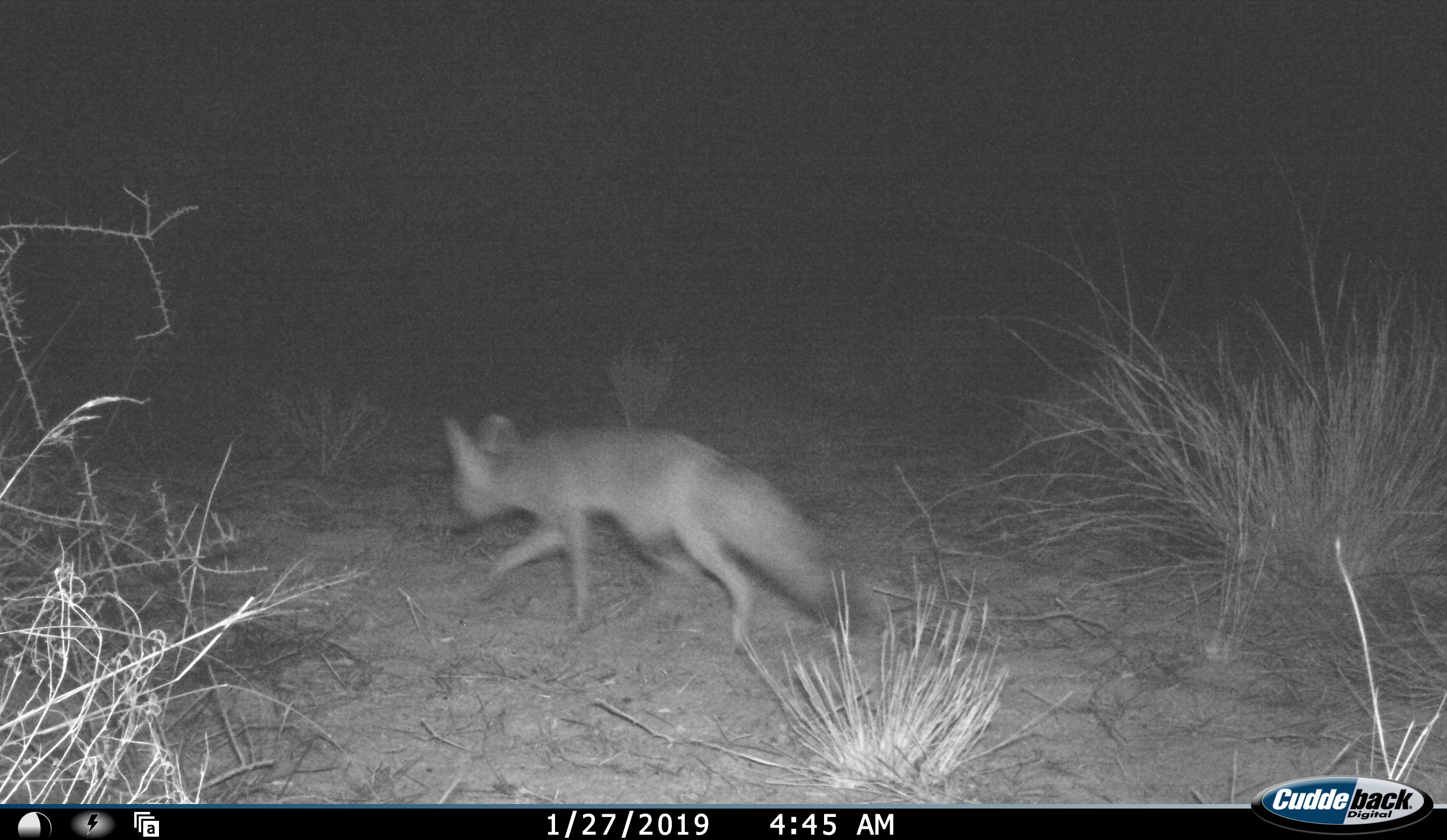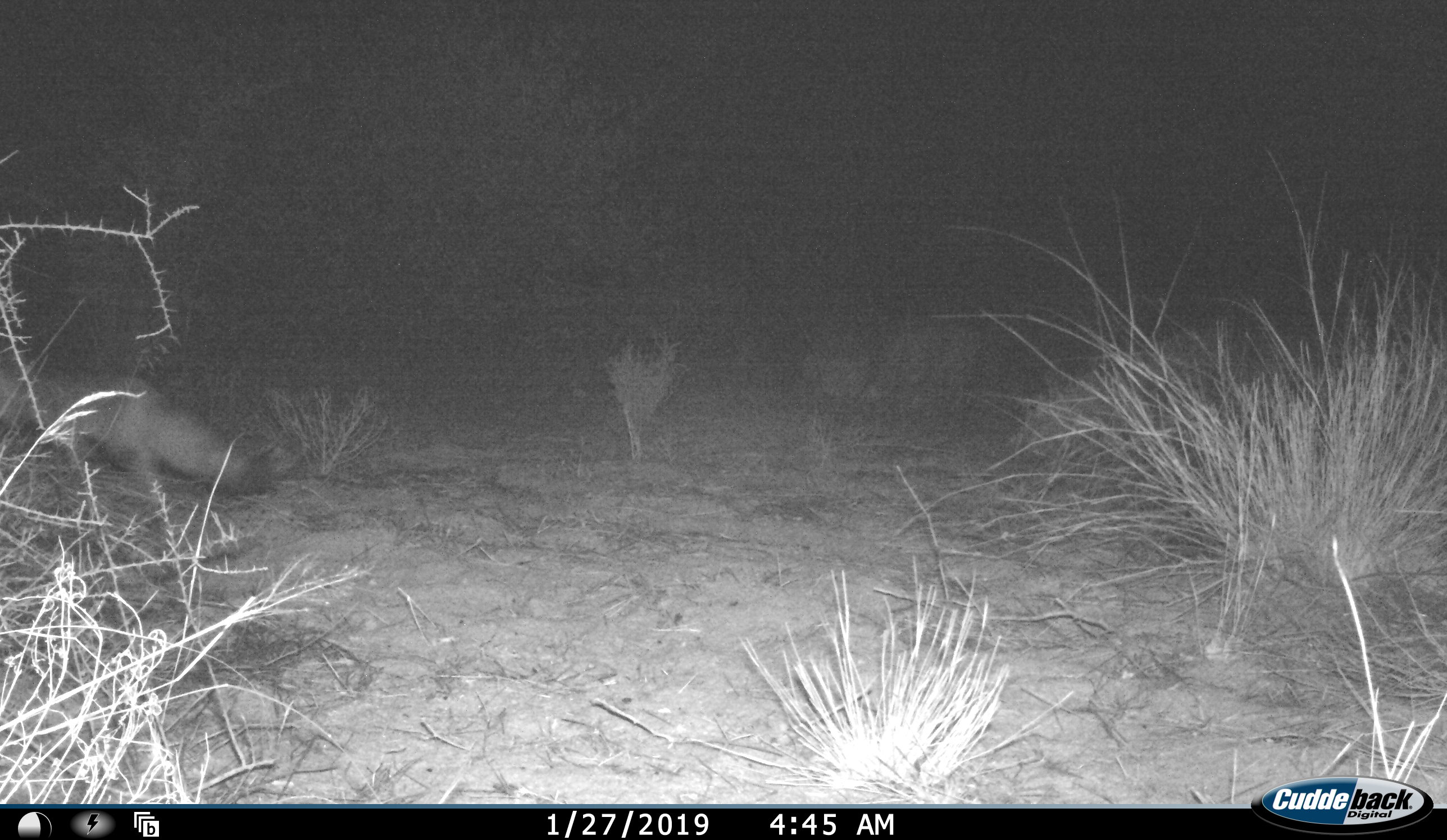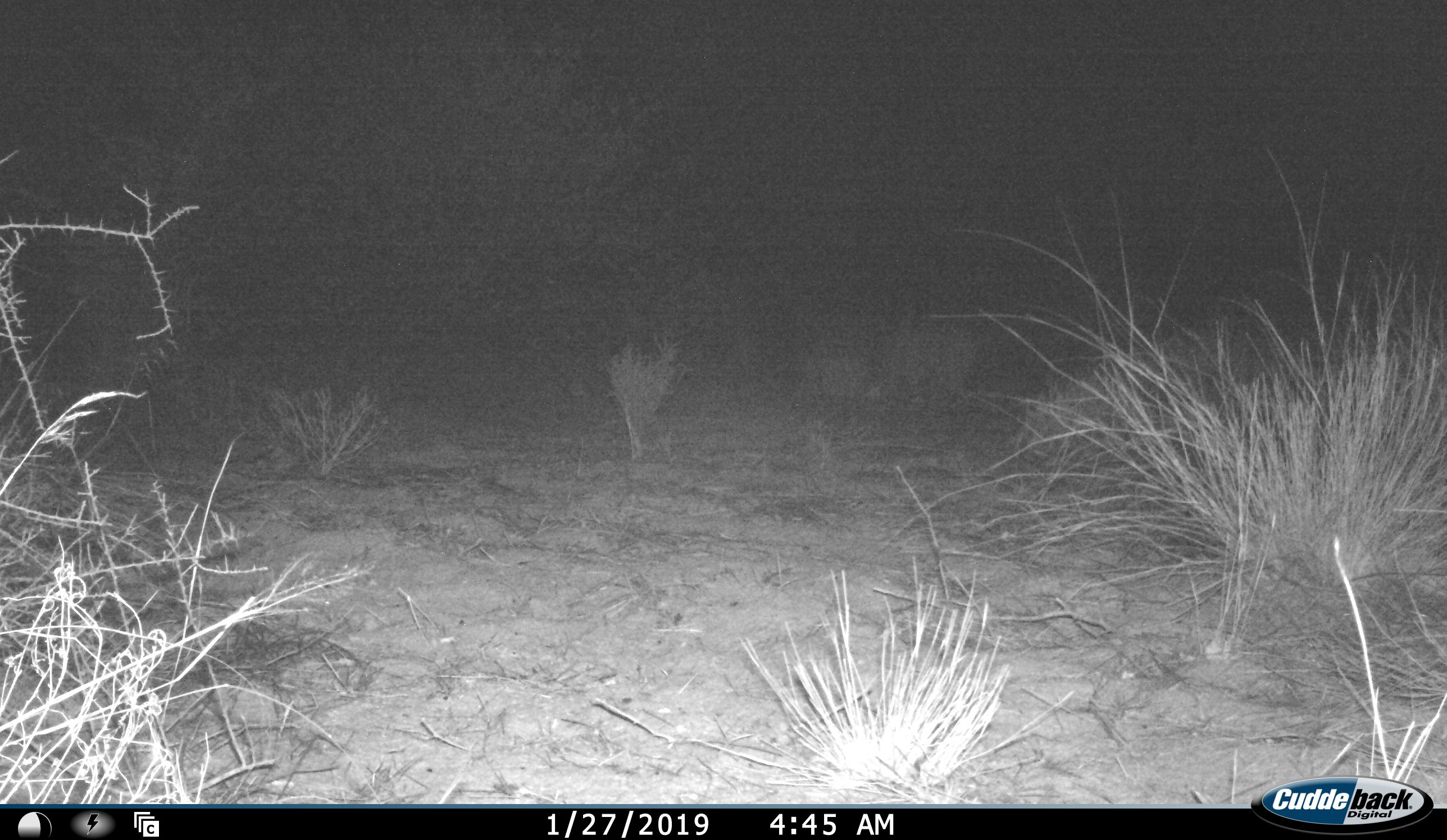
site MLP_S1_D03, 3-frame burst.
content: unidentified animal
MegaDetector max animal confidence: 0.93